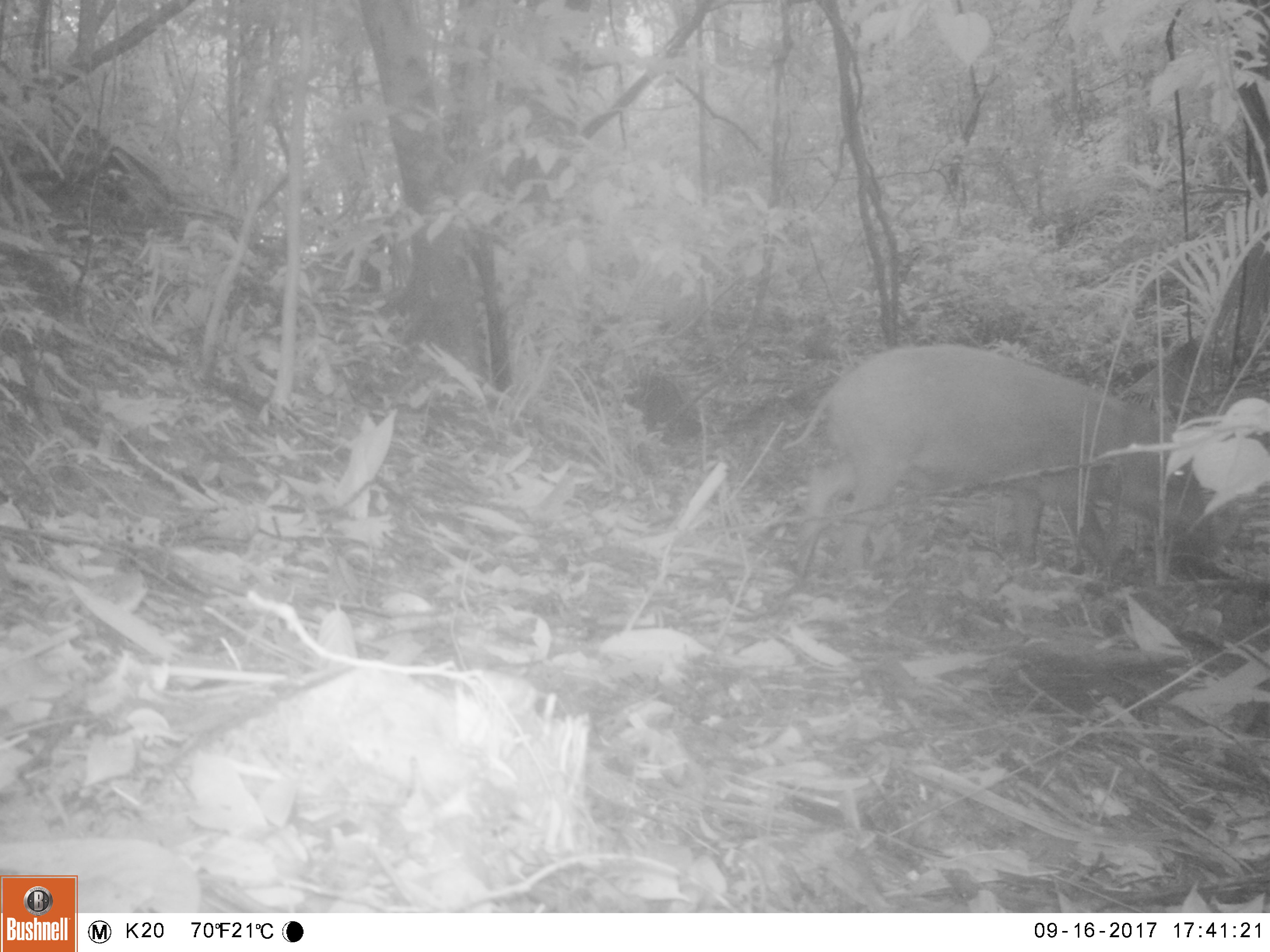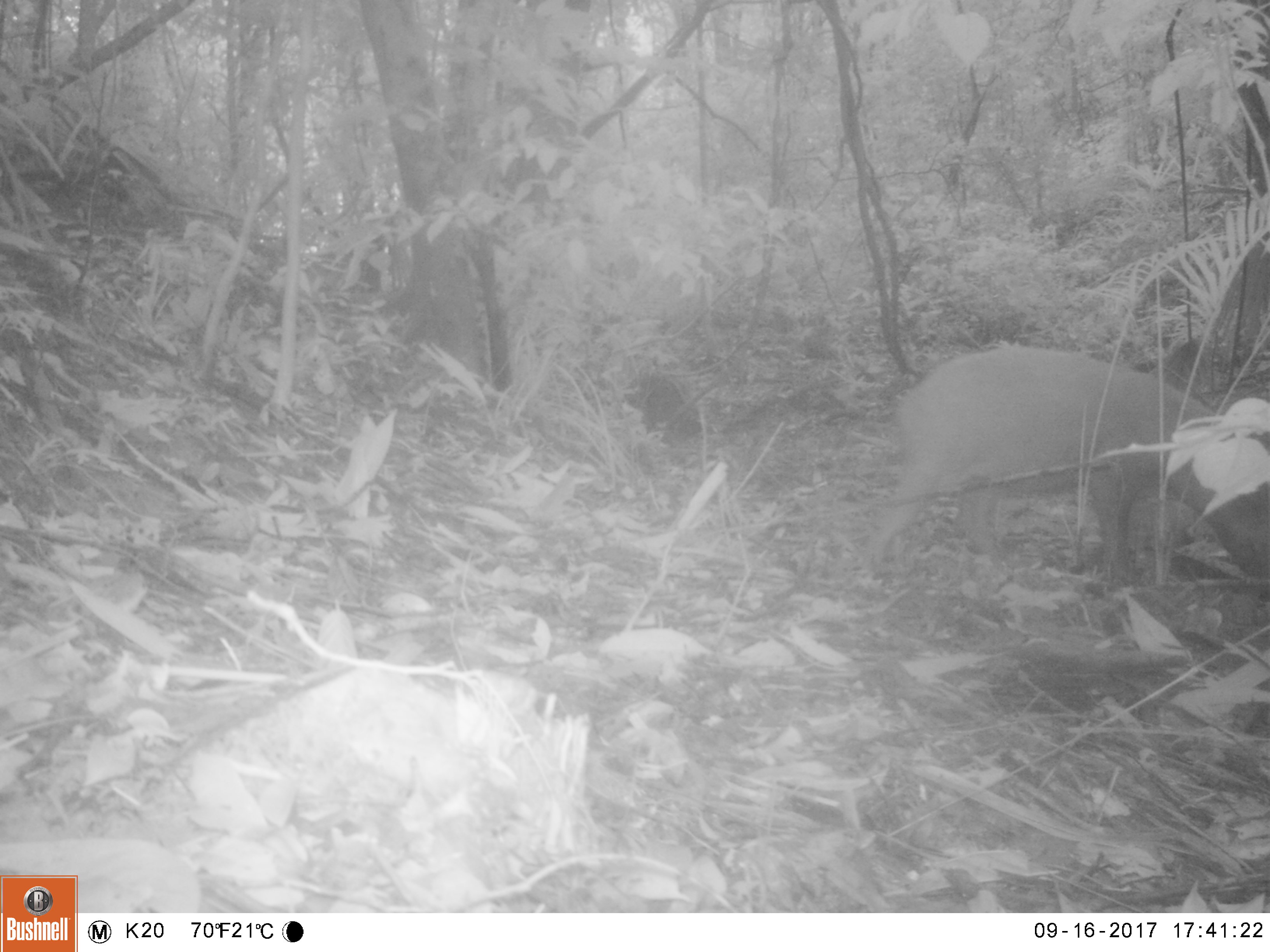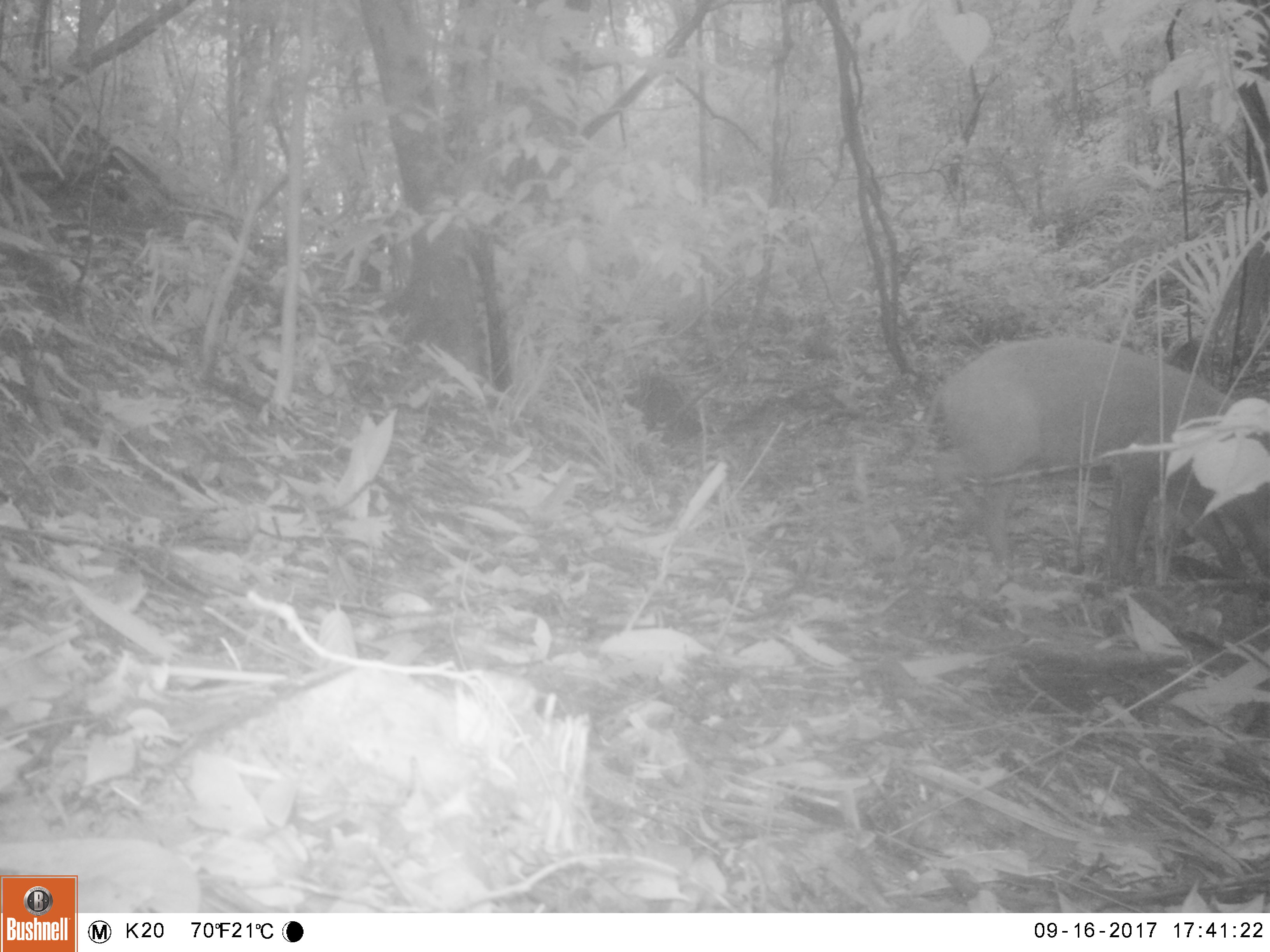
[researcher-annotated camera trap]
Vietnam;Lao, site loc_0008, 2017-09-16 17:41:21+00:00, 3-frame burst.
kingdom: Animalia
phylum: Chordata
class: Mammalia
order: Artiodactyla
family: Suidae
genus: Sus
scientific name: Sus scrofa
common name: eurasian wild pig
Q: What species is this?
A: Eurasian wild pig (Sus scrofa).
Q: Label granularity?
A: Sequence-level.